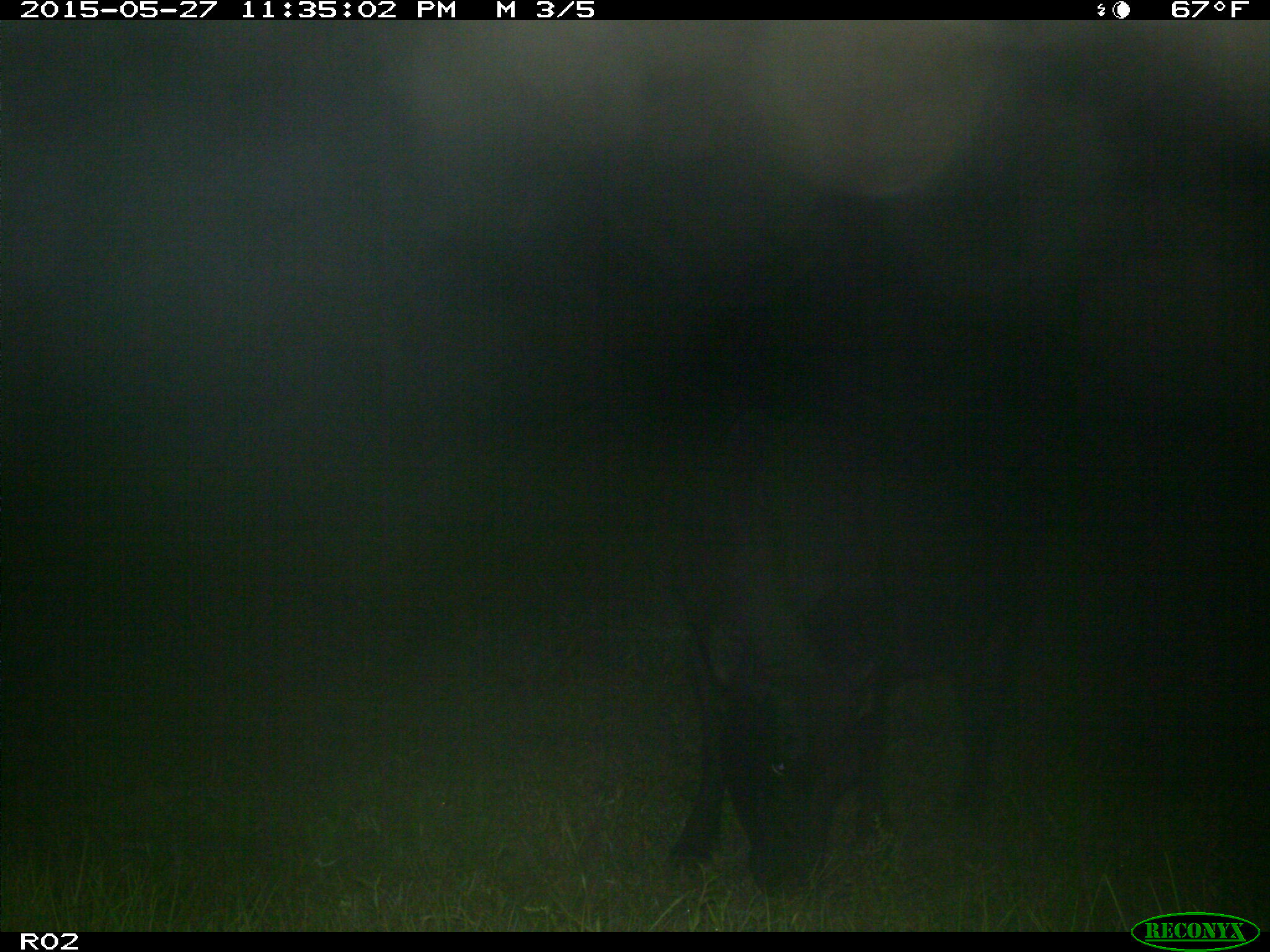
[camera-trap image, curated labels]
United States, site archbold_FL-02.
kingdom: Animalia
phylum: Chordata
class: Mammalia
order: Artiodactyla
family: Bovidae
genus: Bos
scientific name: Bos taurus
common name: domestic cow